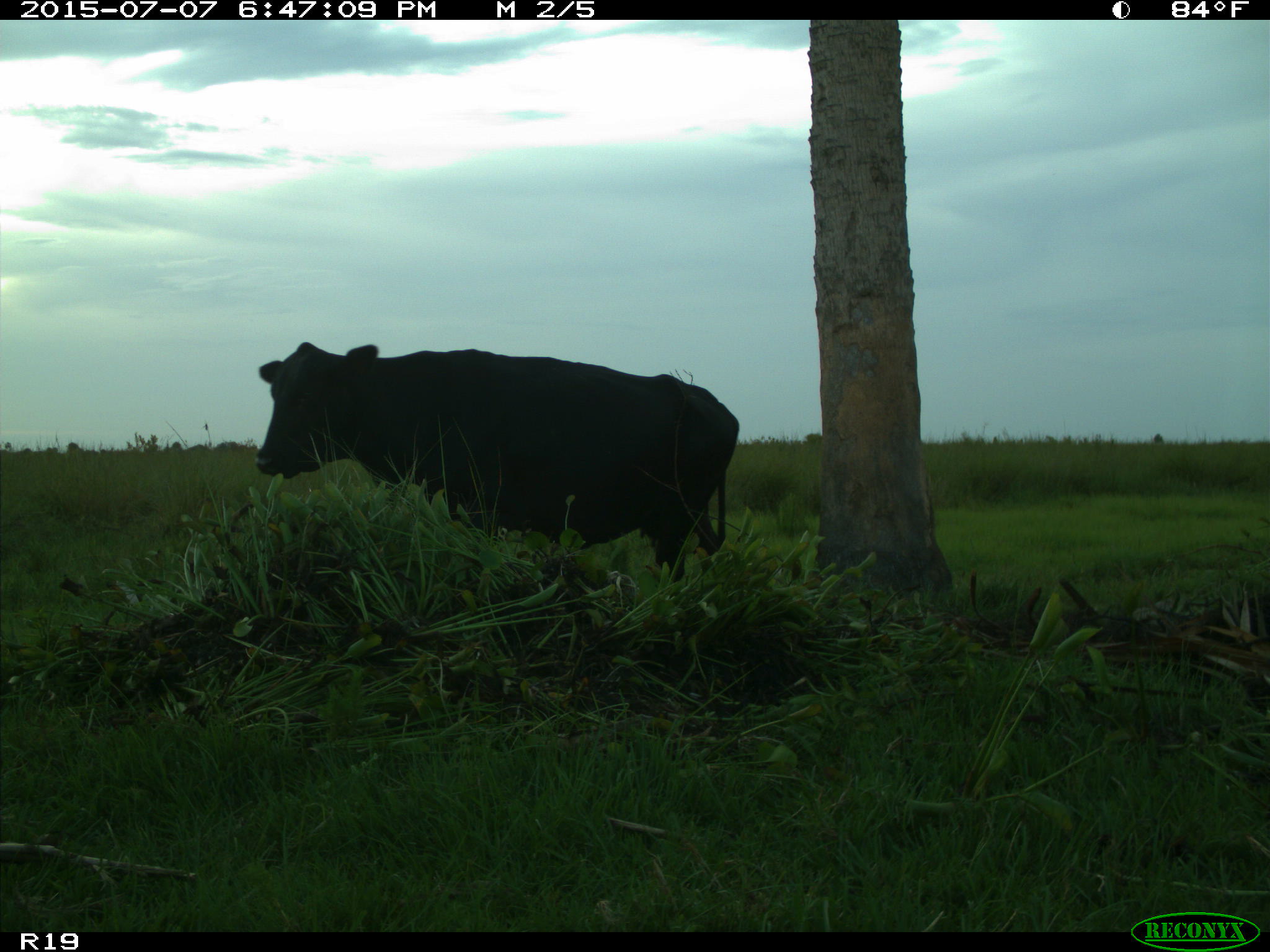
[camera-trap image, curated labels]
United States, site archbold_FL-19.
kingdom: Animalia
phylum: Chordata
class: Mammalia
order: Artiodactyla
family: Bovidae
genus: Bos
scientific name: Bos taurus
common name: domestic cow